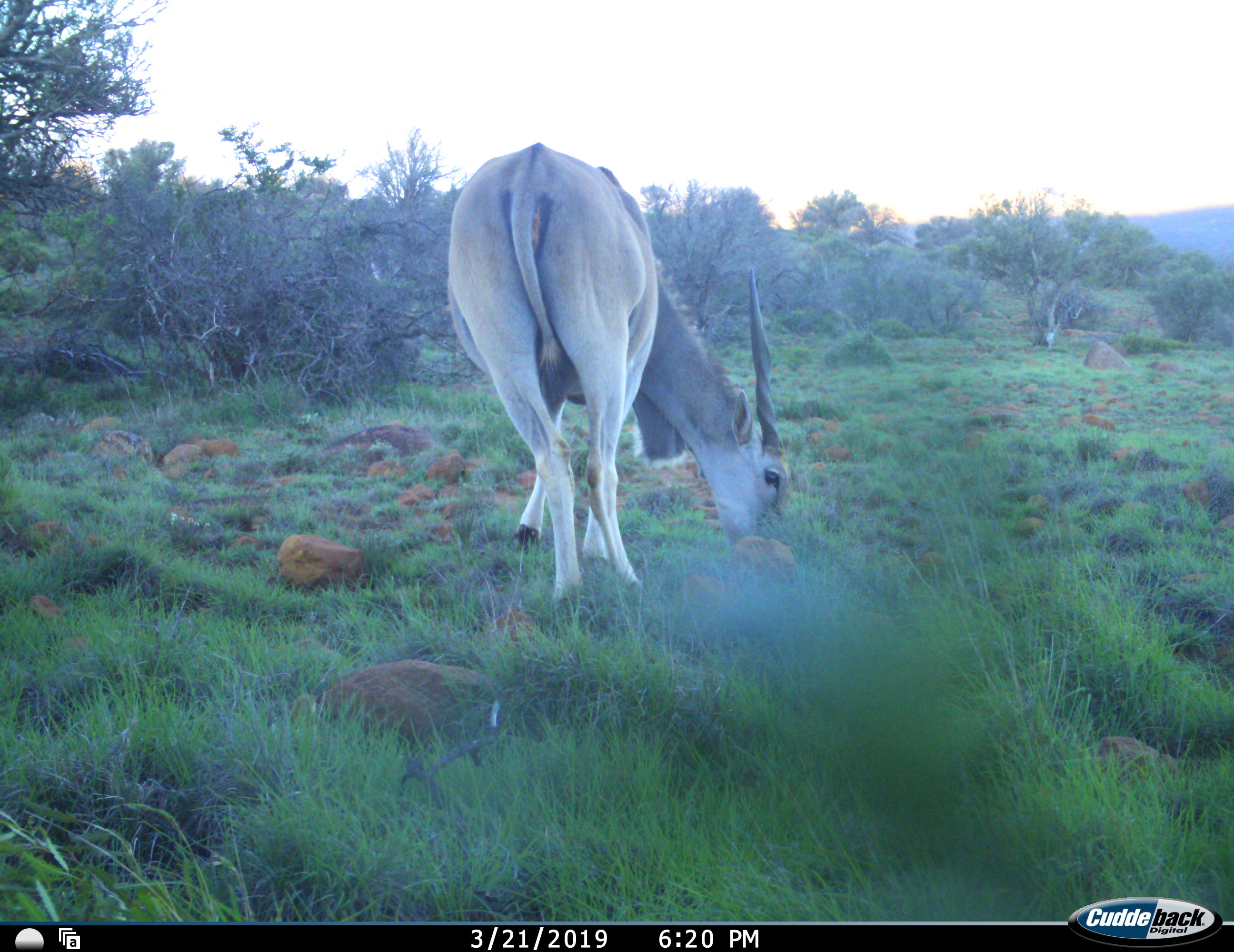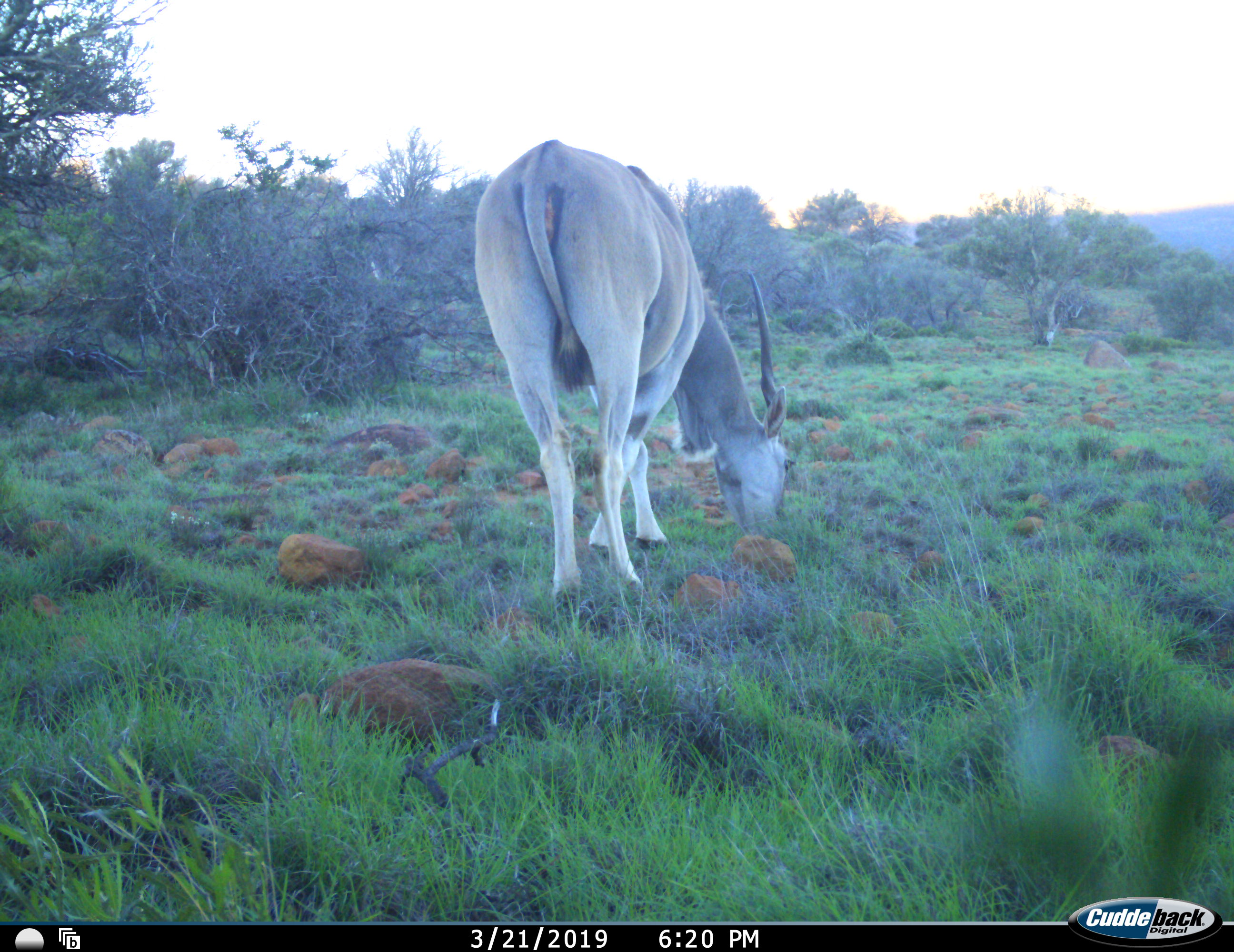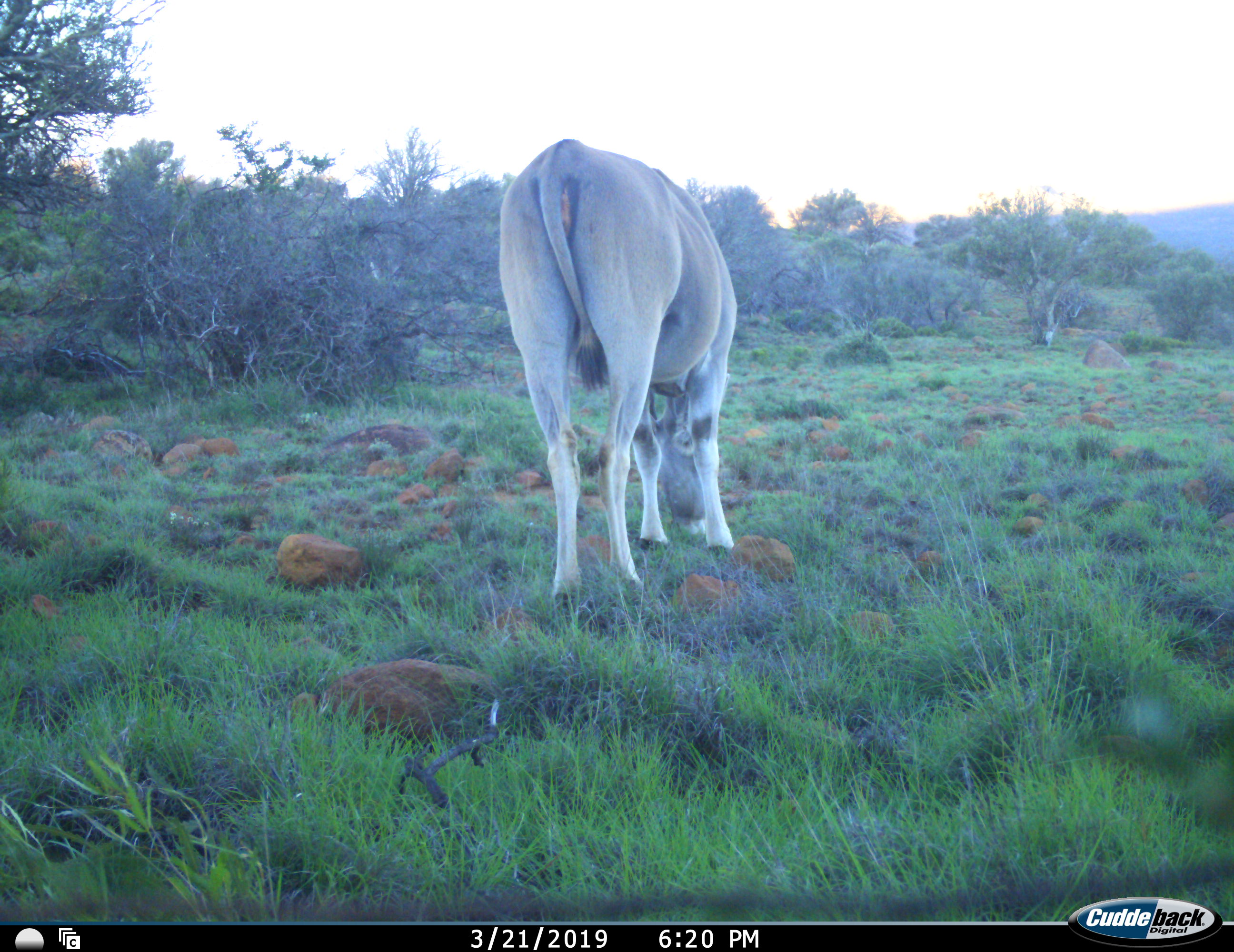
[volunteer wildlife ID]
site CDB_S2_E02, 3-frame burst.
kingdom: Animalia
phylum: Chordata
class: Mammalia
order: Artiodactyla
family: Bovidae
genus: Tragelaphus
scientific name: Tragelaphus oryx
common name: eland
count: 1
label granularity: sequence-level